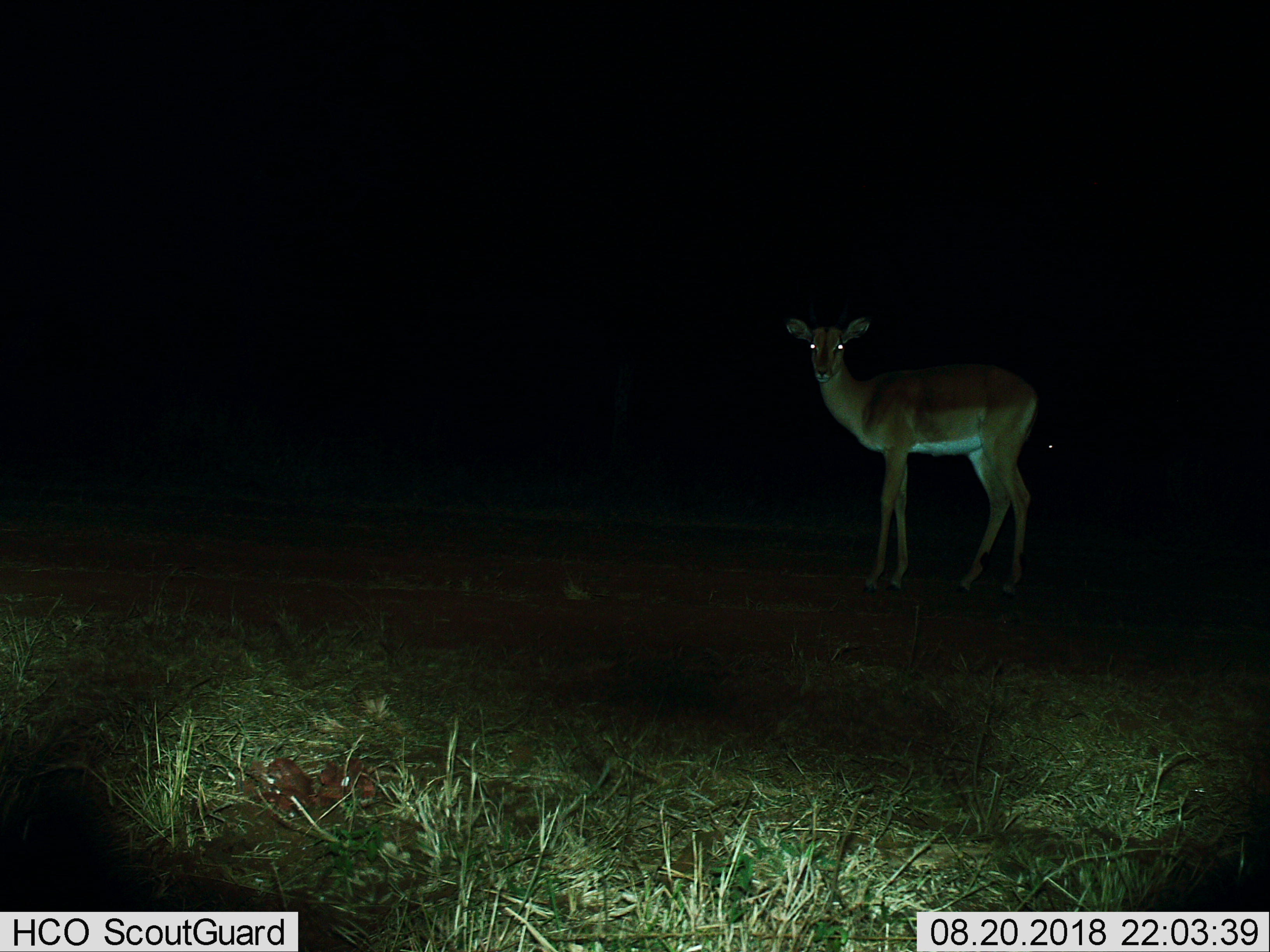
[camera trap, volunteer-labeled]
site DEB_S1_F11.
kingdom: Animalia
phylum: Chordata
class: Mammalia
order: Artiodactyla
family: Bovidae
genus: Aepyceros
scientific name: Aepyceros melampus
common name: impala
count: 1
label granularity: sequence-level